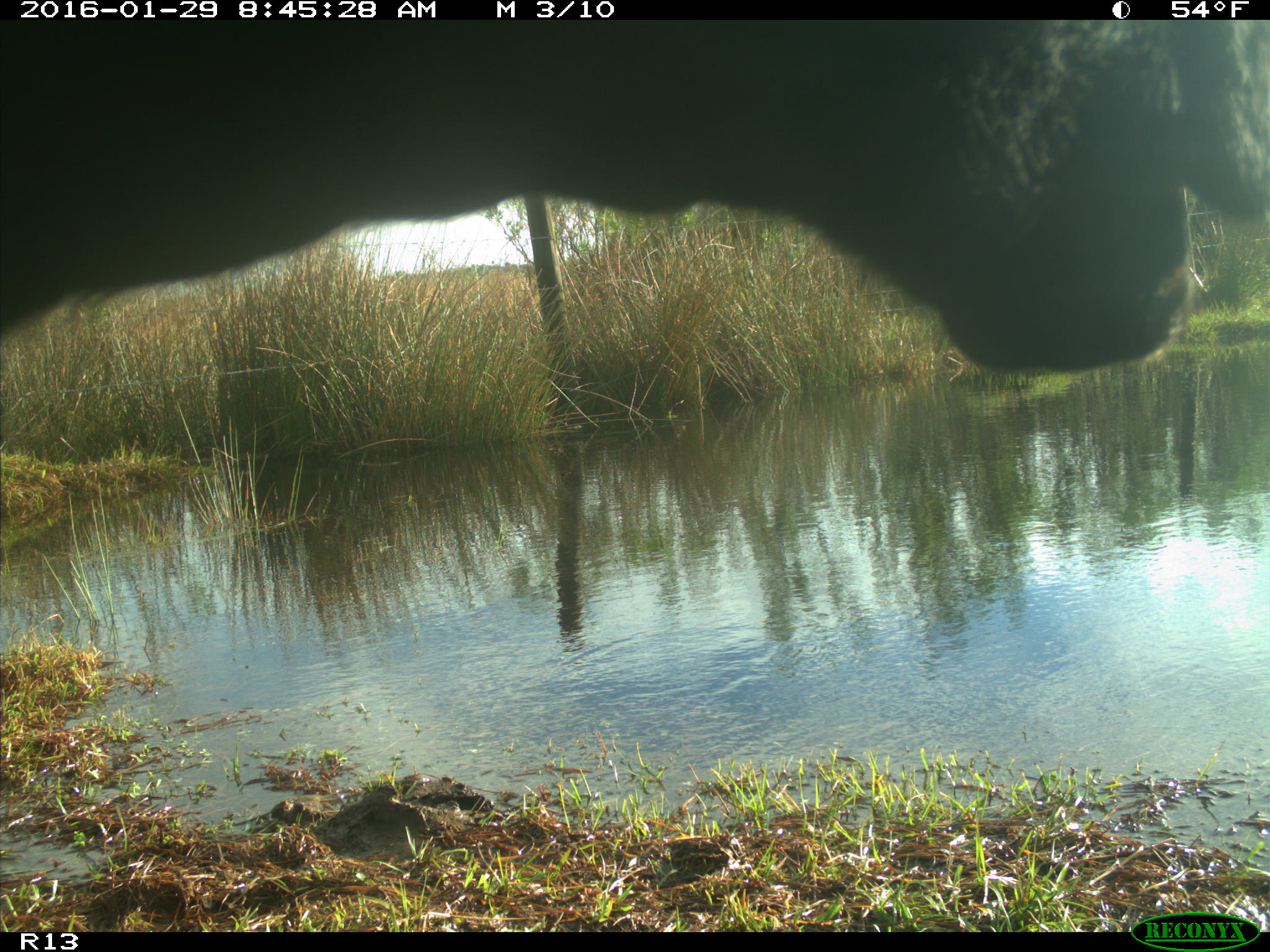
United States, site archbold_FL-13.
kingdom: Animalia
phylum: Chordata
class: Mammalia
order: Artiodactyla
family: Bovidae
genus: Bos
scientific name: Bos taurus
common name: domestic cow